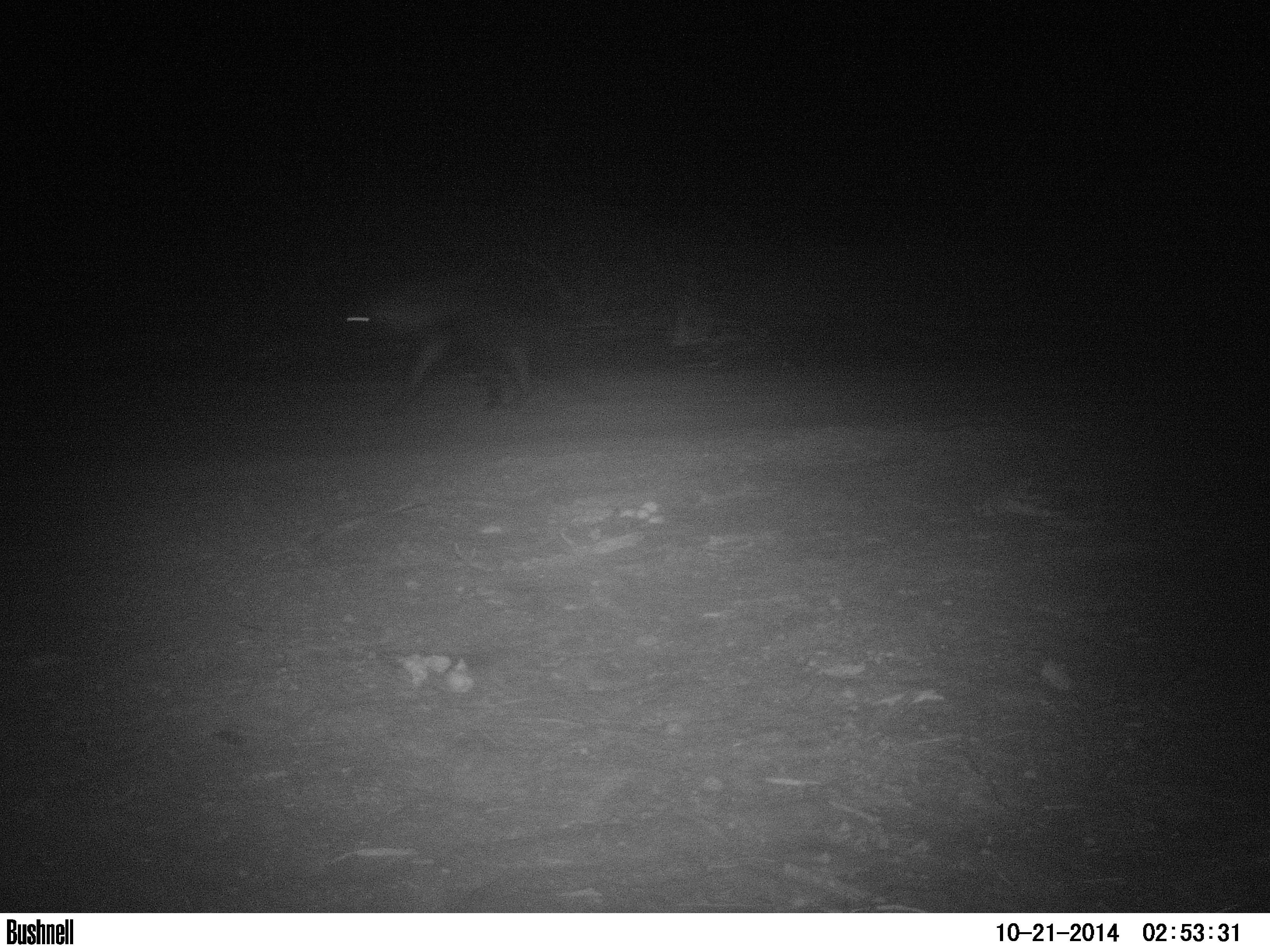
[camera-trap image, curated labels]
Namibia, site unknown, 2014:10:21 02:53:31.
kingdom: Animalia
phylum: Chordata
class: Mammalia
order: Carnivora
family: Hyaenidae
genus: Parahyaena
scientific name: Parahyaena brunnea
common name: brown hyena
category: hyaena brunnea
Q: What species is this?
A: Hyaena brunnea (brown hyena) (Parahyaena brunnea).